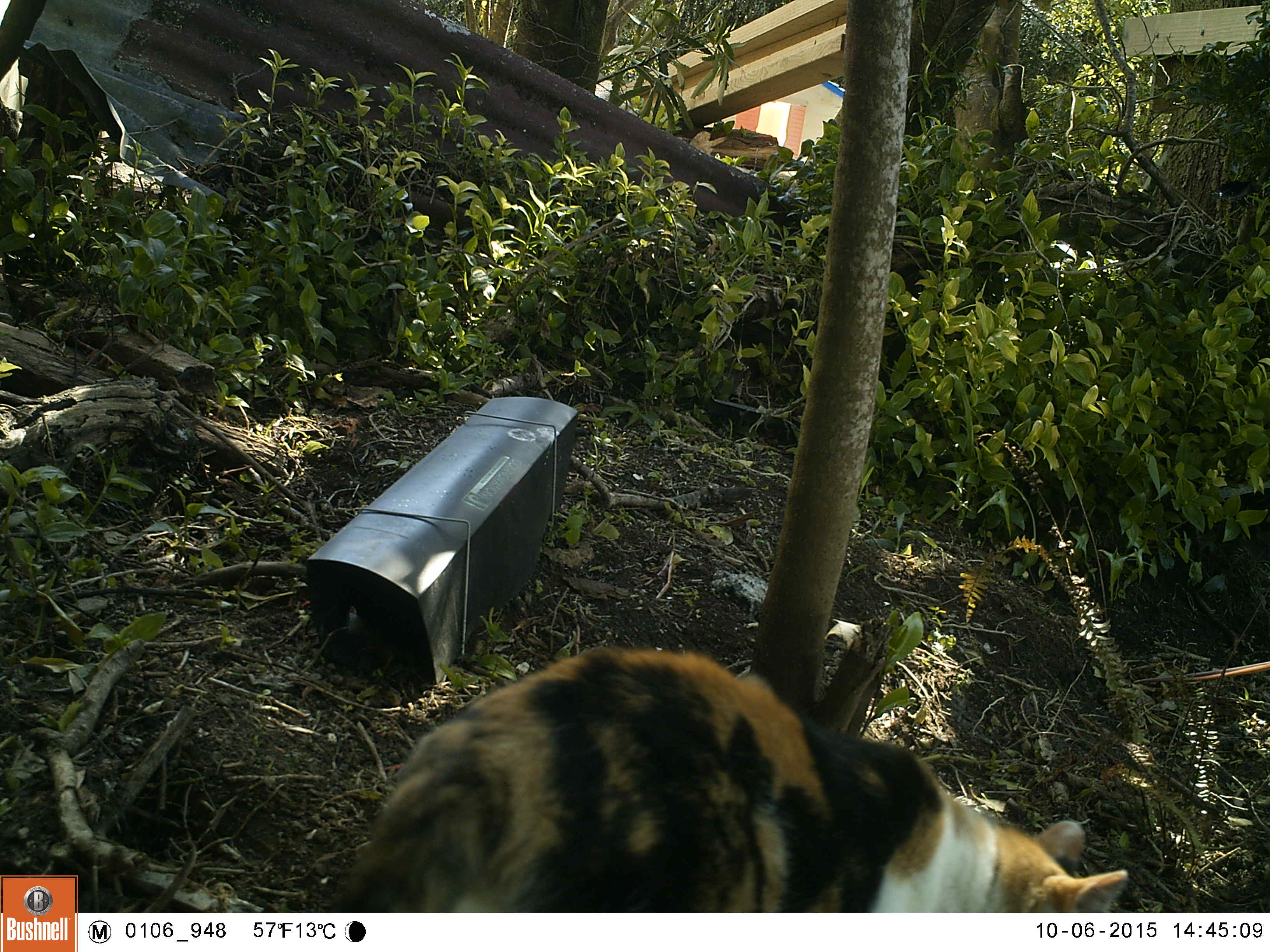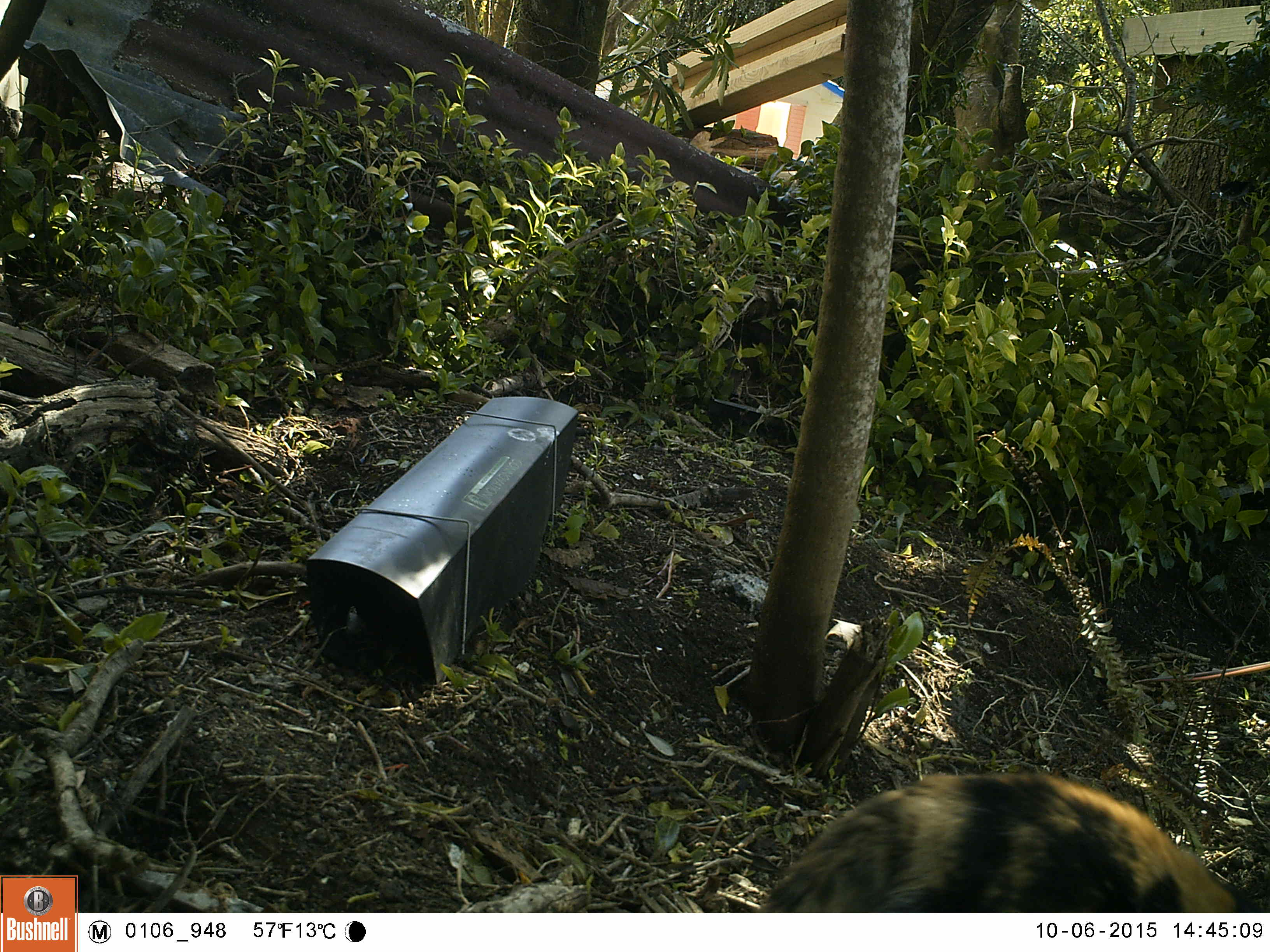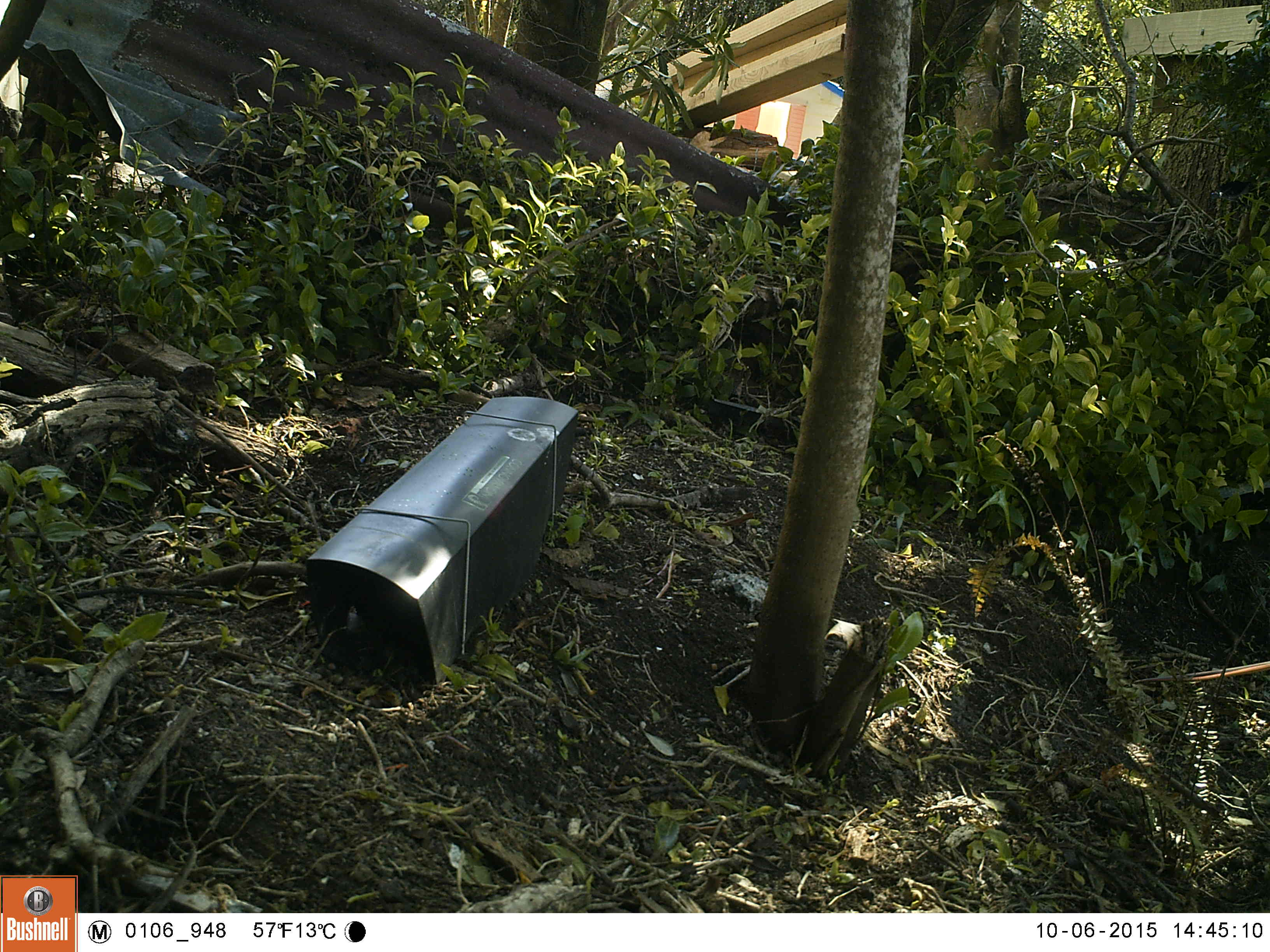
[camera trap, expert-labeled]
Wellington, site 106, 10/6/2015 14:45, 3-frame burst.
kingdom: Animalia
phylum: Chordata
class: Mammalia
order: Carnivora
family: Felidae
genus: Felis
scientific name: Felis catus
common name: cat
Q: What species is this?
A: Cat (Felis catus).